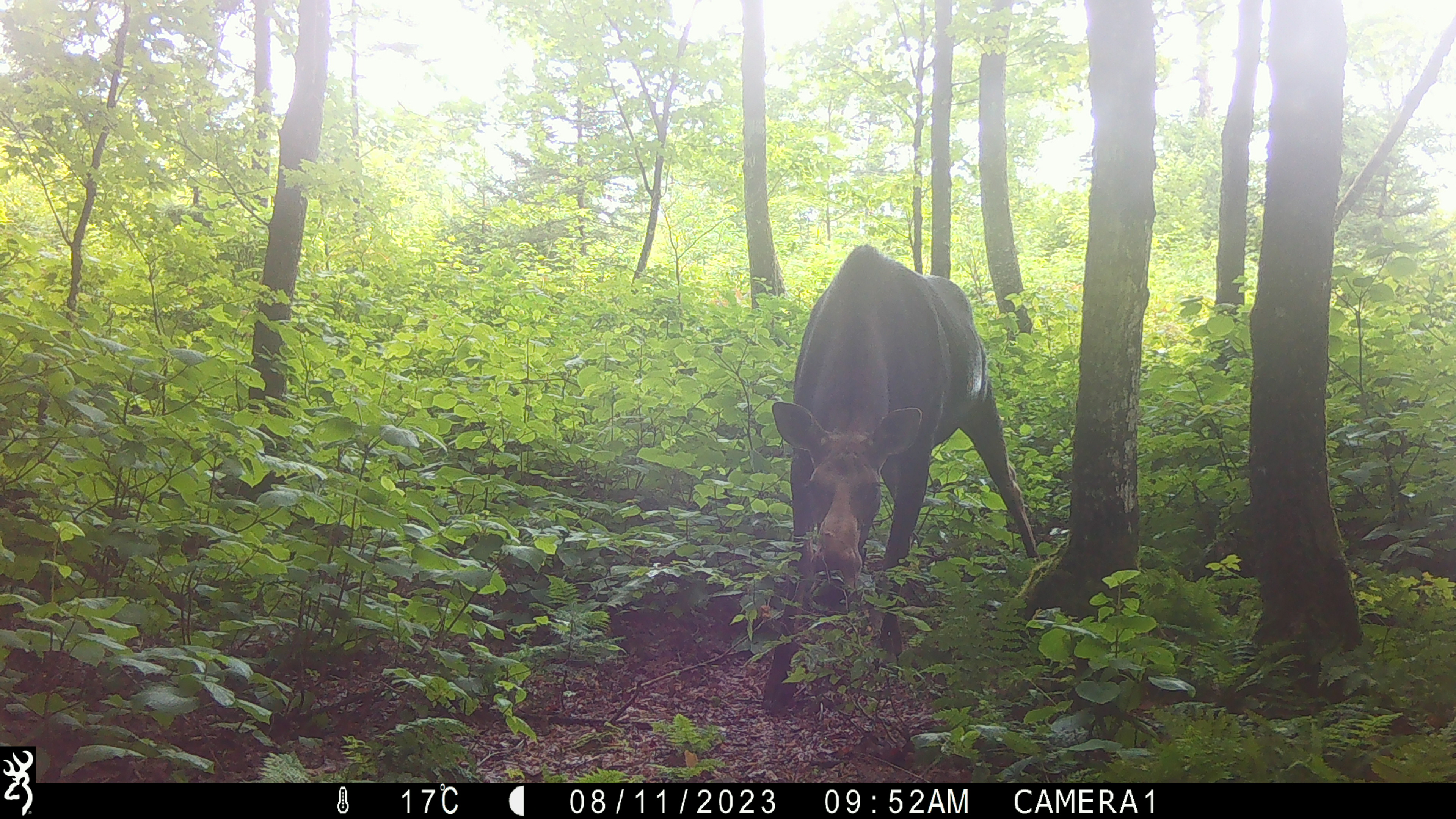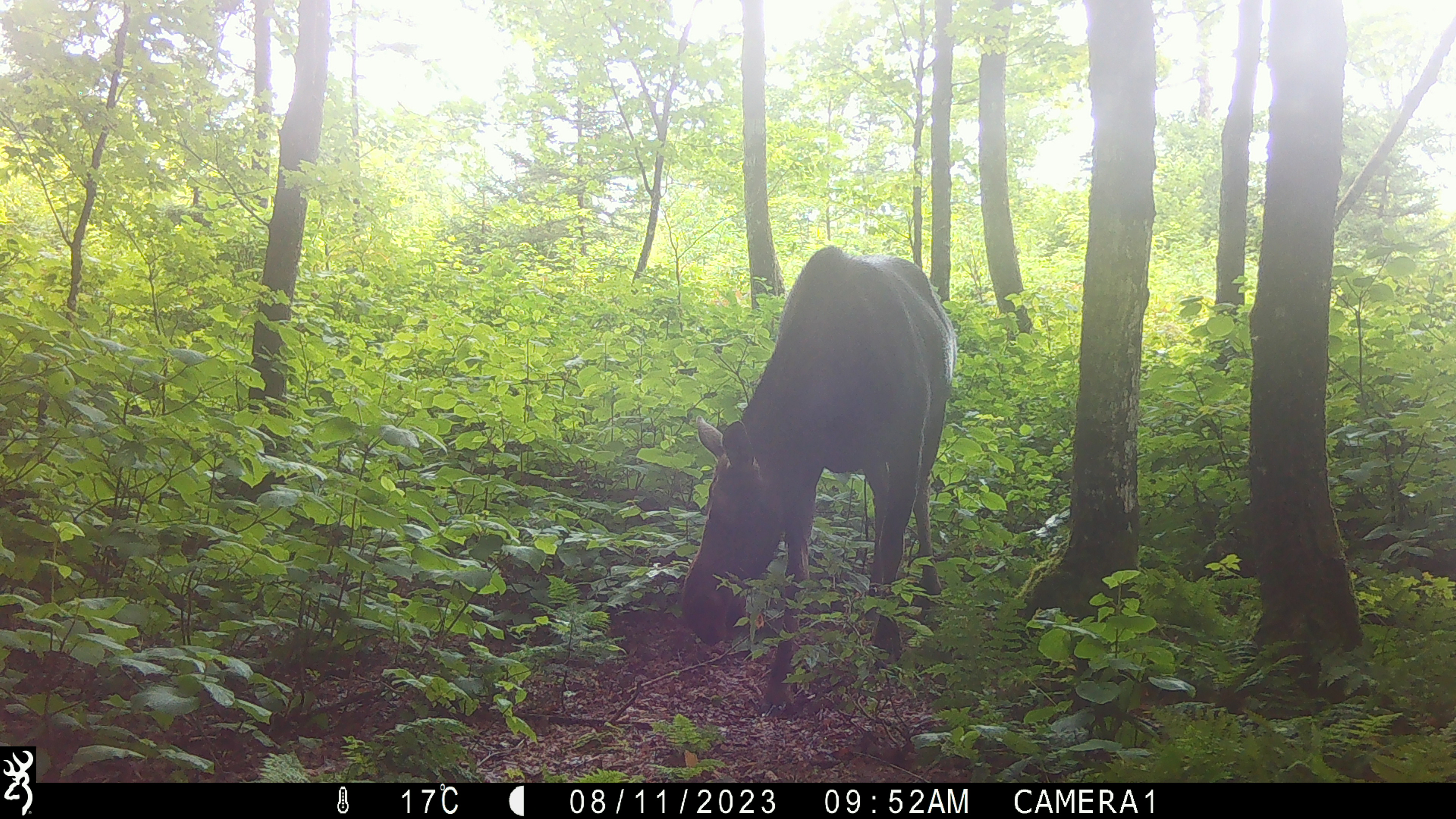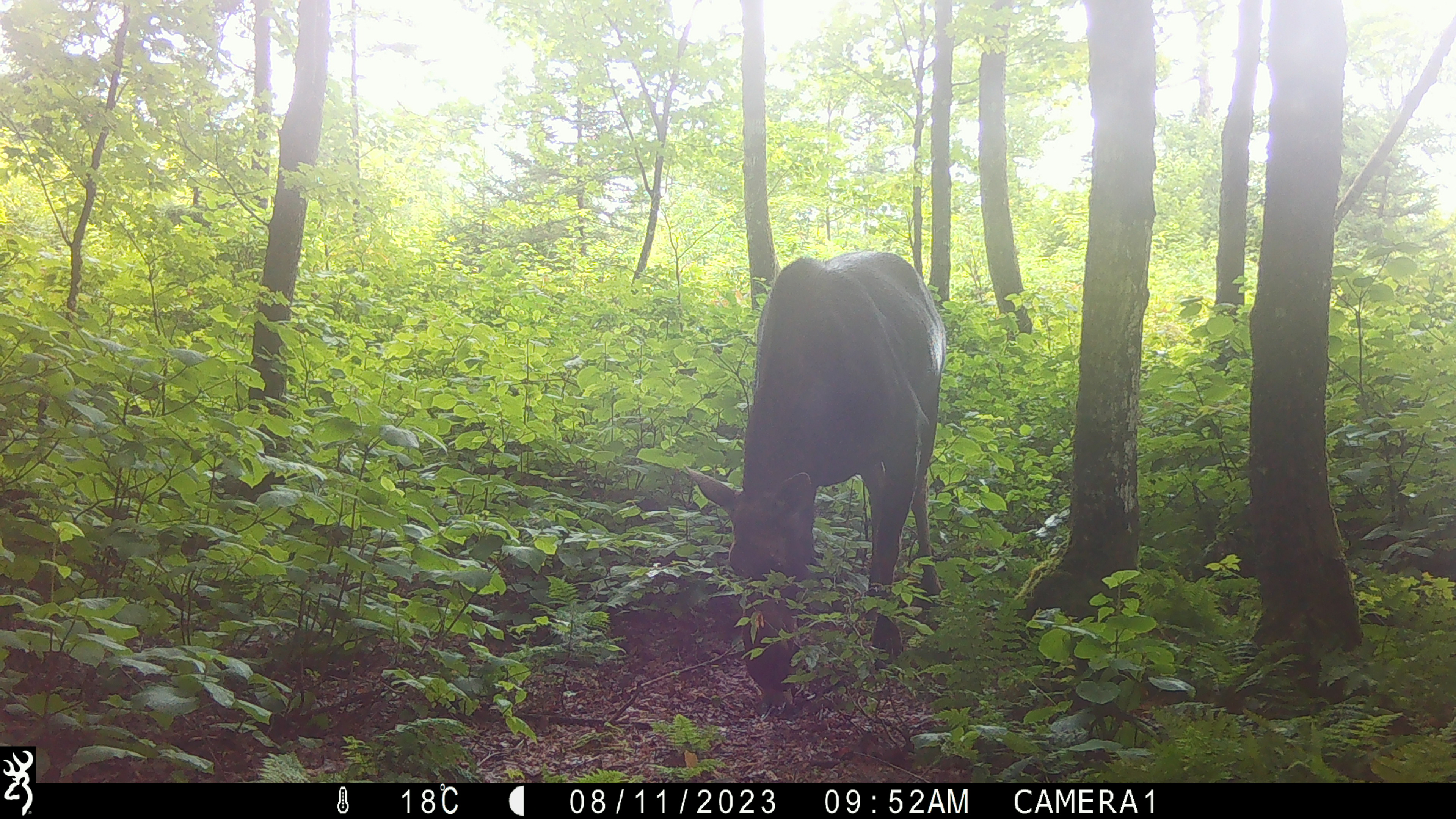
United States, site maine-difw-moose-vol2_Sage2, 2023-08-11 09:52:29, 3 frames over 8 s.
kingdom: Animalia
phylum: Chordata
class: Mammalia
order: Artiodactyla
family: Cervidae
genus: Alces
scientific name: Alces alces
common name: moose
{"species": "moose (Alces alces)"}